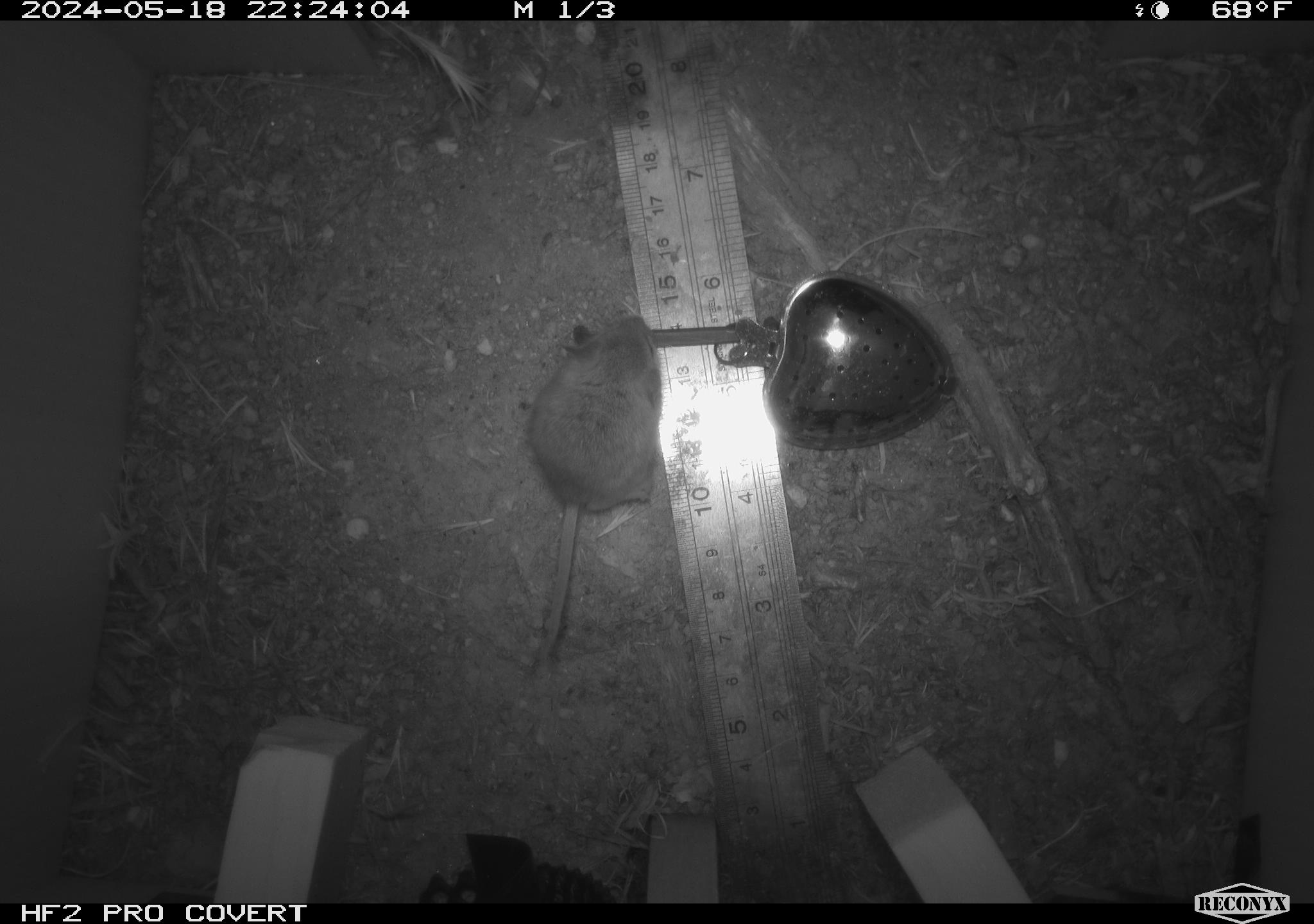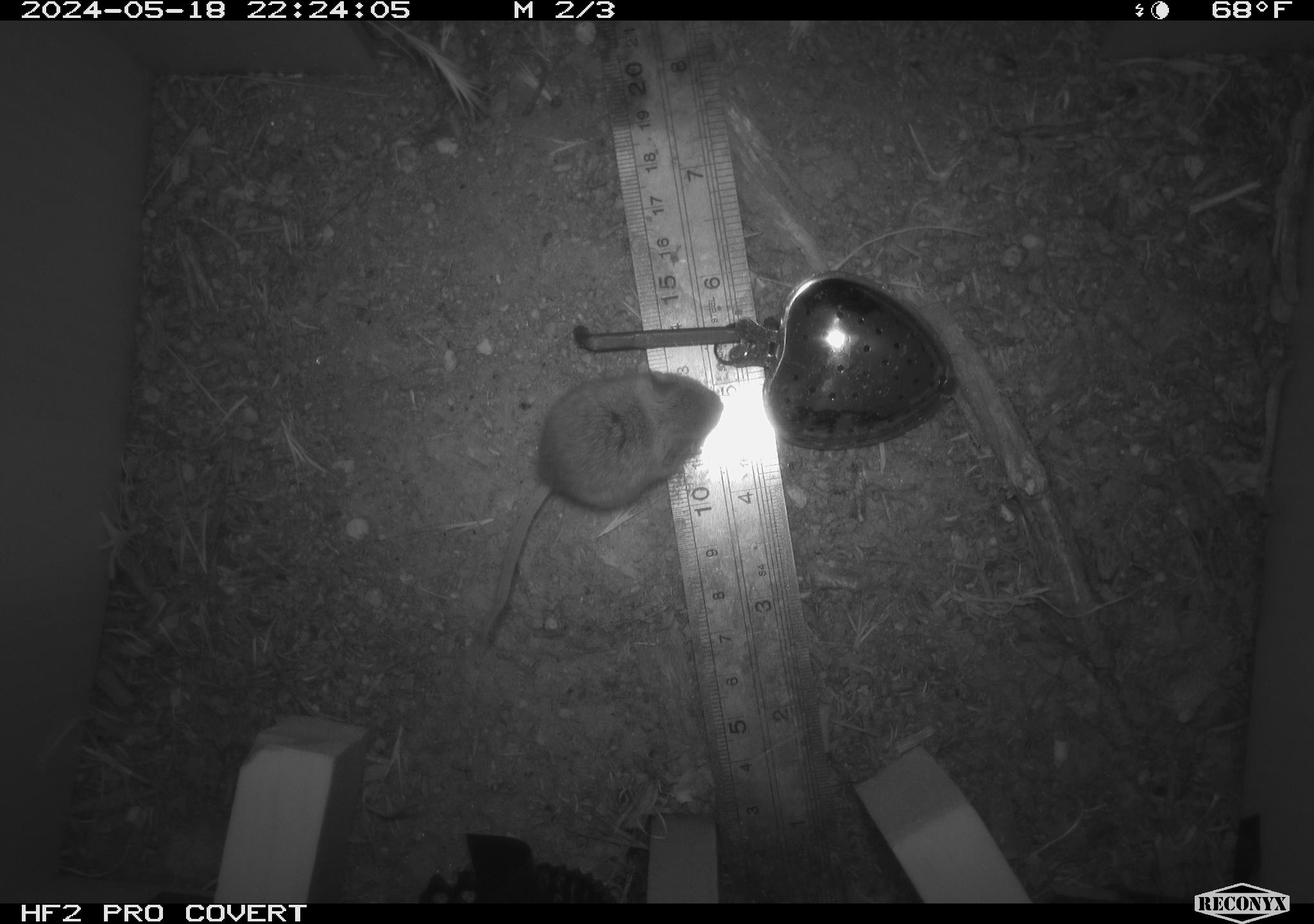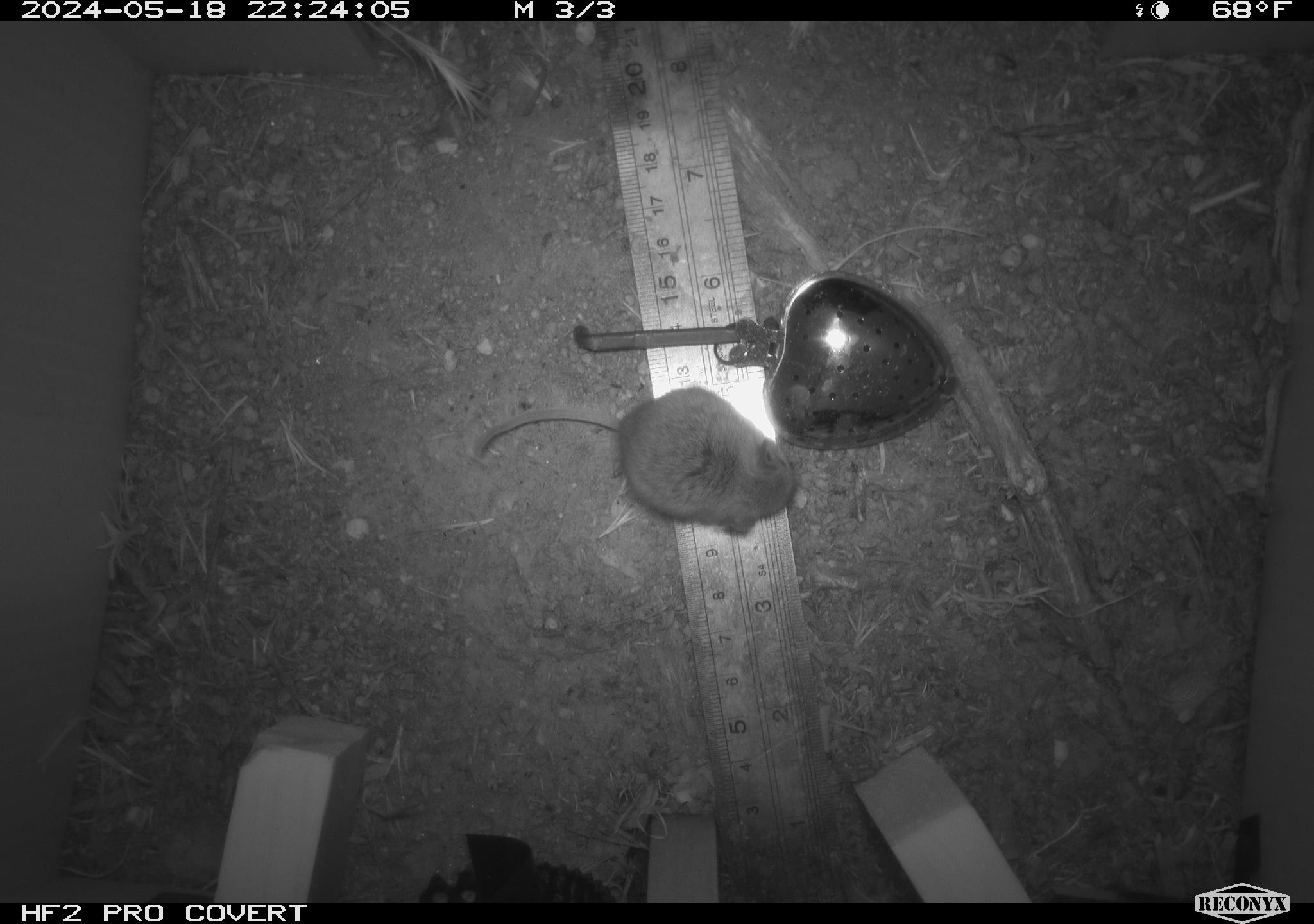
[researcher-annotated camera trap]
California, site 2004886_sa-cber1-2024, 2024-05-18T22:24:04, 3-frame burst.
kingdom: Animalia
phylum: Chordata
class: Mammalia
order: Rodentia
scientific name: Rodentia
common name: mouse species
Mouse species (Rodentia).